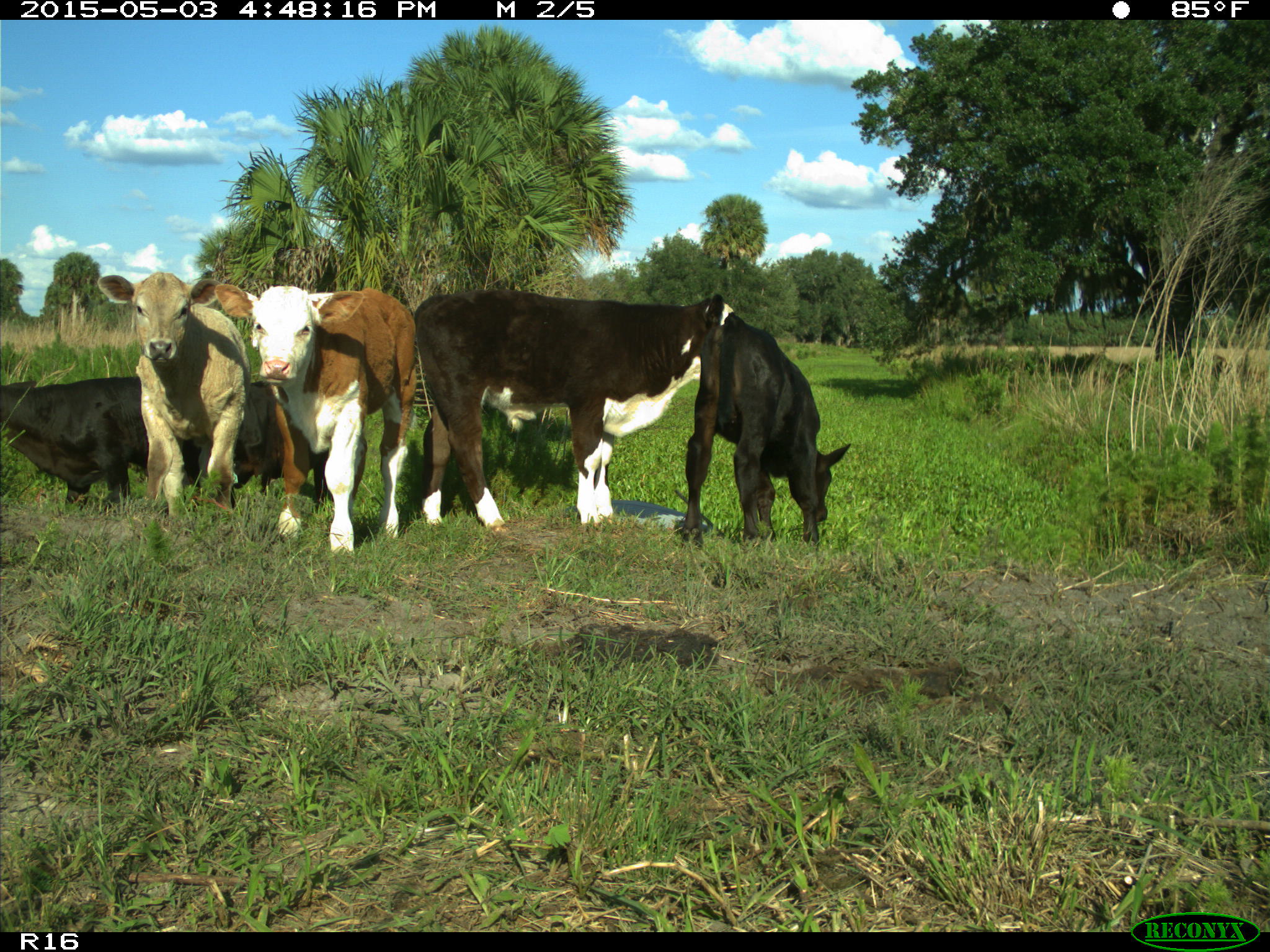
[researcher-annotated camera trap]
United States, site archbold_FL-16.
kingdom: Animalia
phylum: Chordata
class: Mammalia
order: Artiodactyla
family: Bovidae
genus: Bos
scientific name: Bos taurus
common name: domestic cow